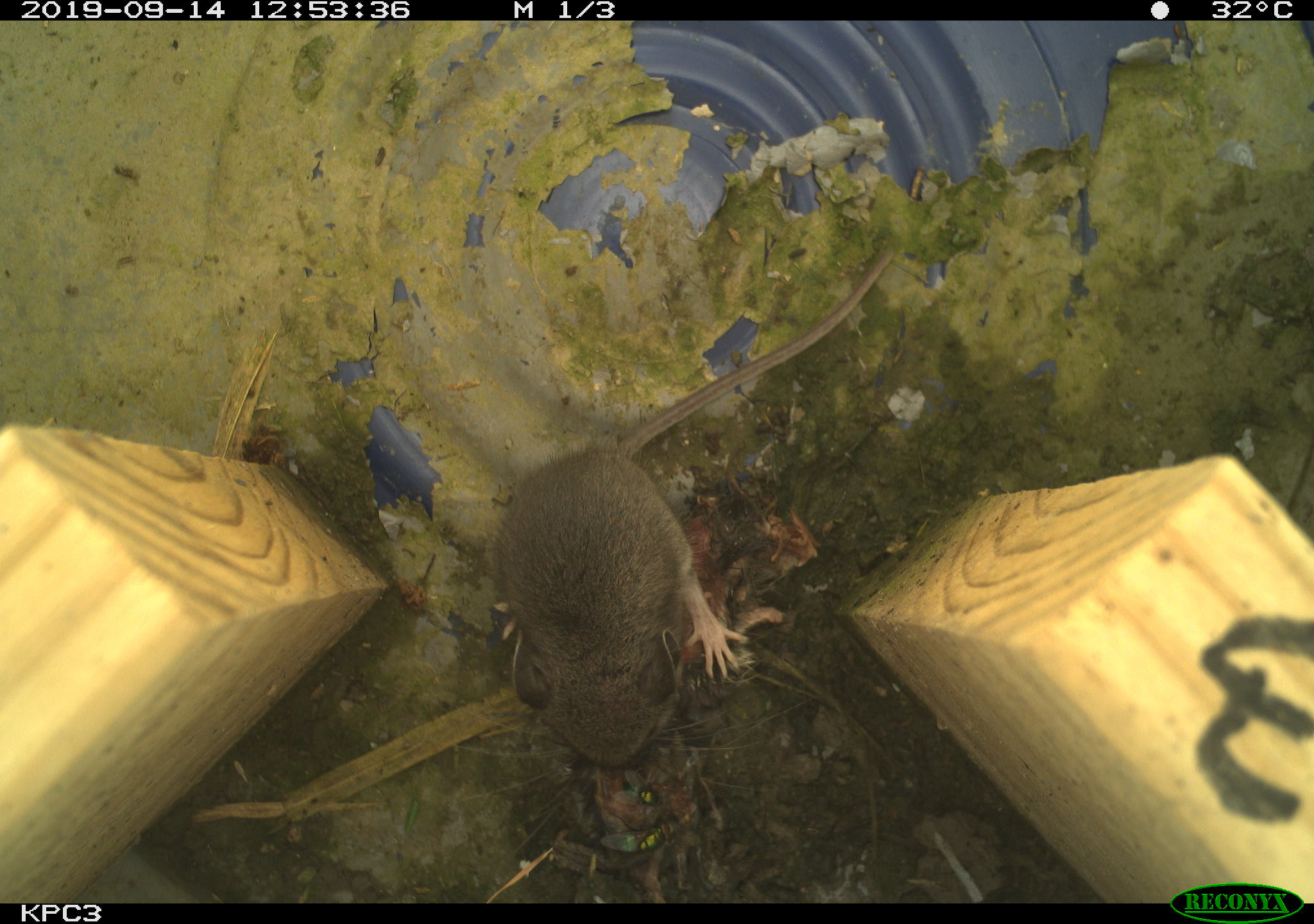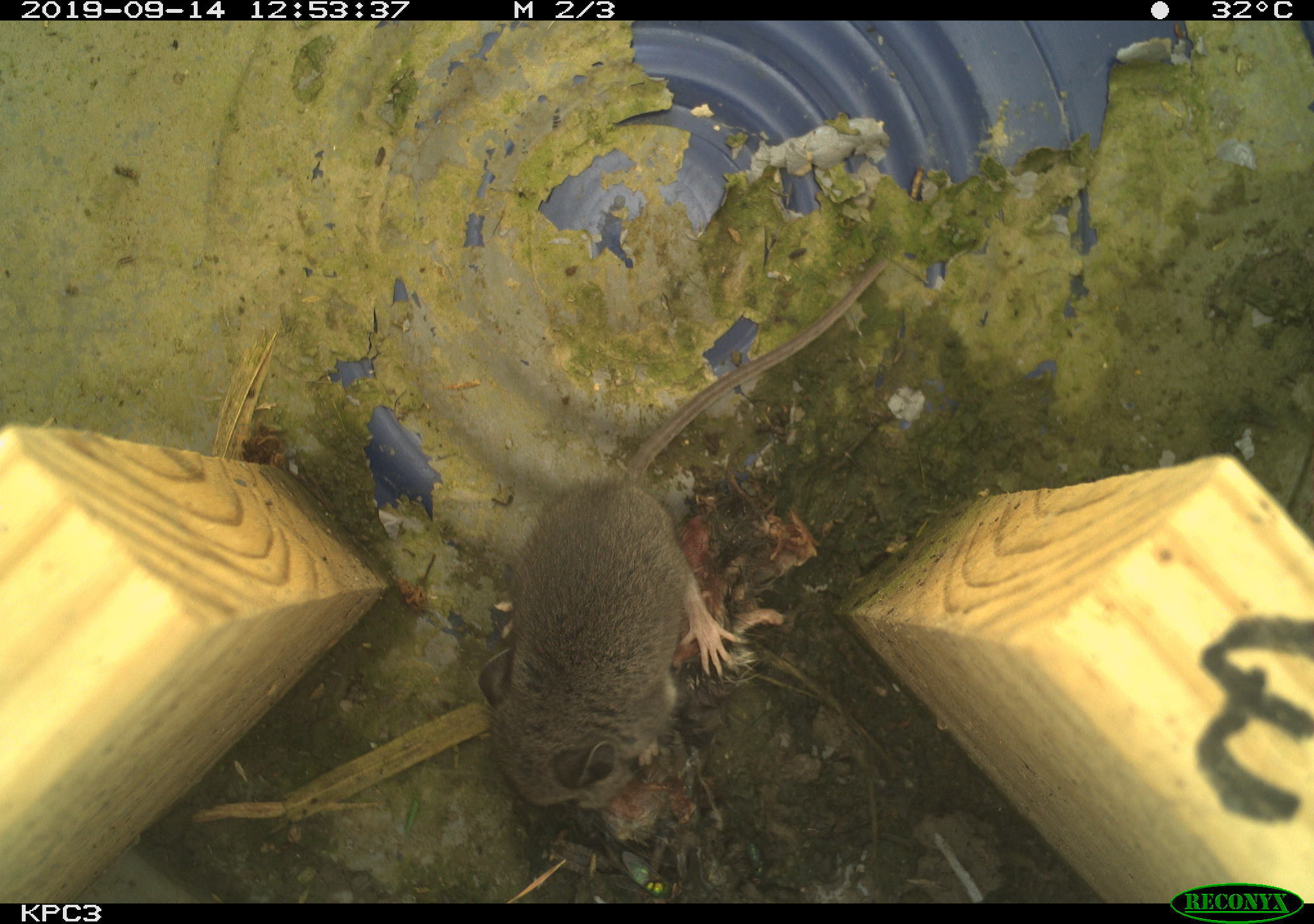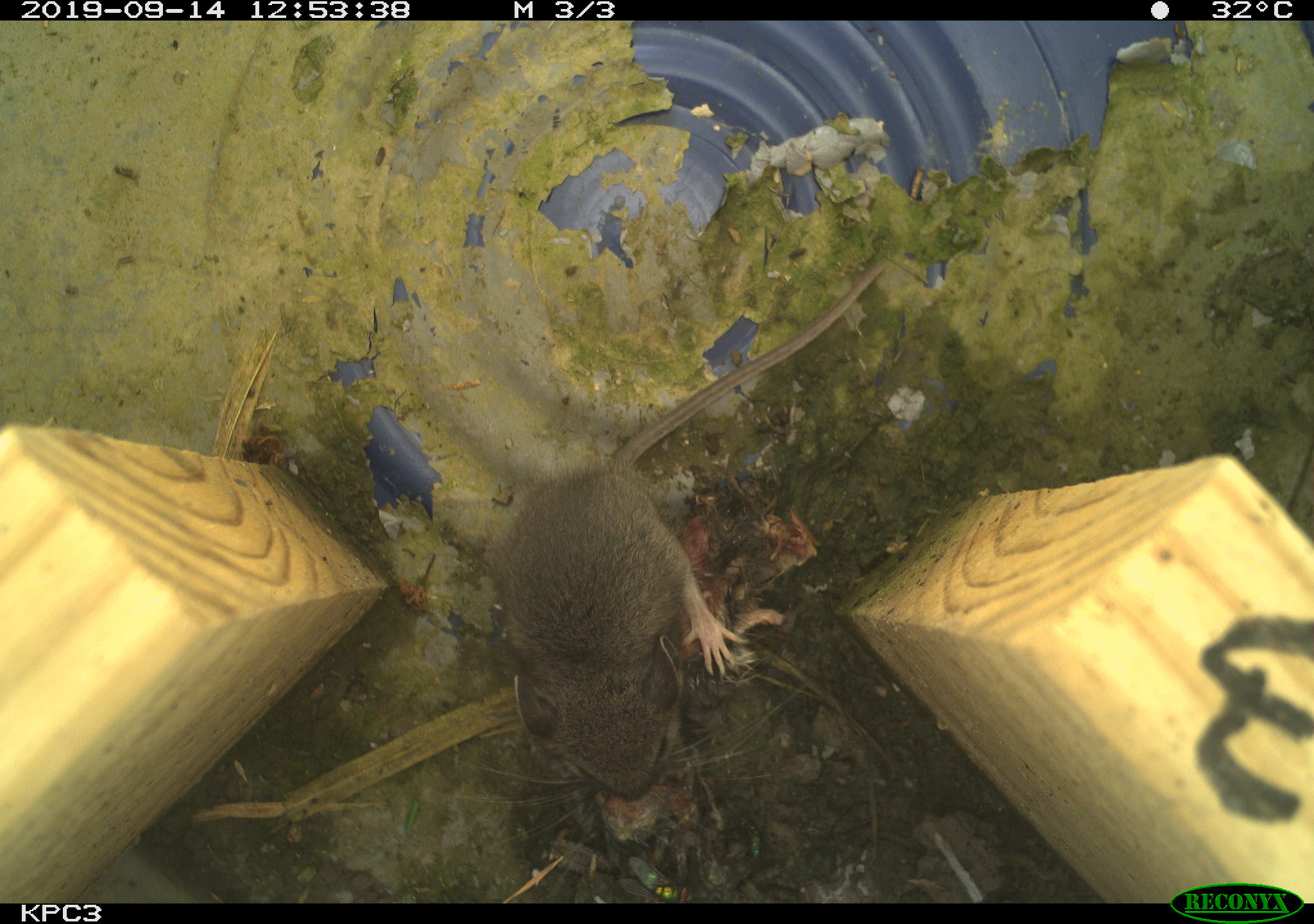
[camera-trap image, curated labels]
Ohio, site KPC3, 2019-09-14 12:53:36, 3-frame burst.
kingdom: Animalia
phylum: Chordata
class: Mammalia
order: Rodentia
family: Cricetidae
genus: Peromyscus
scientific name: Peromyscus leucopus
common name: white-footed mouse